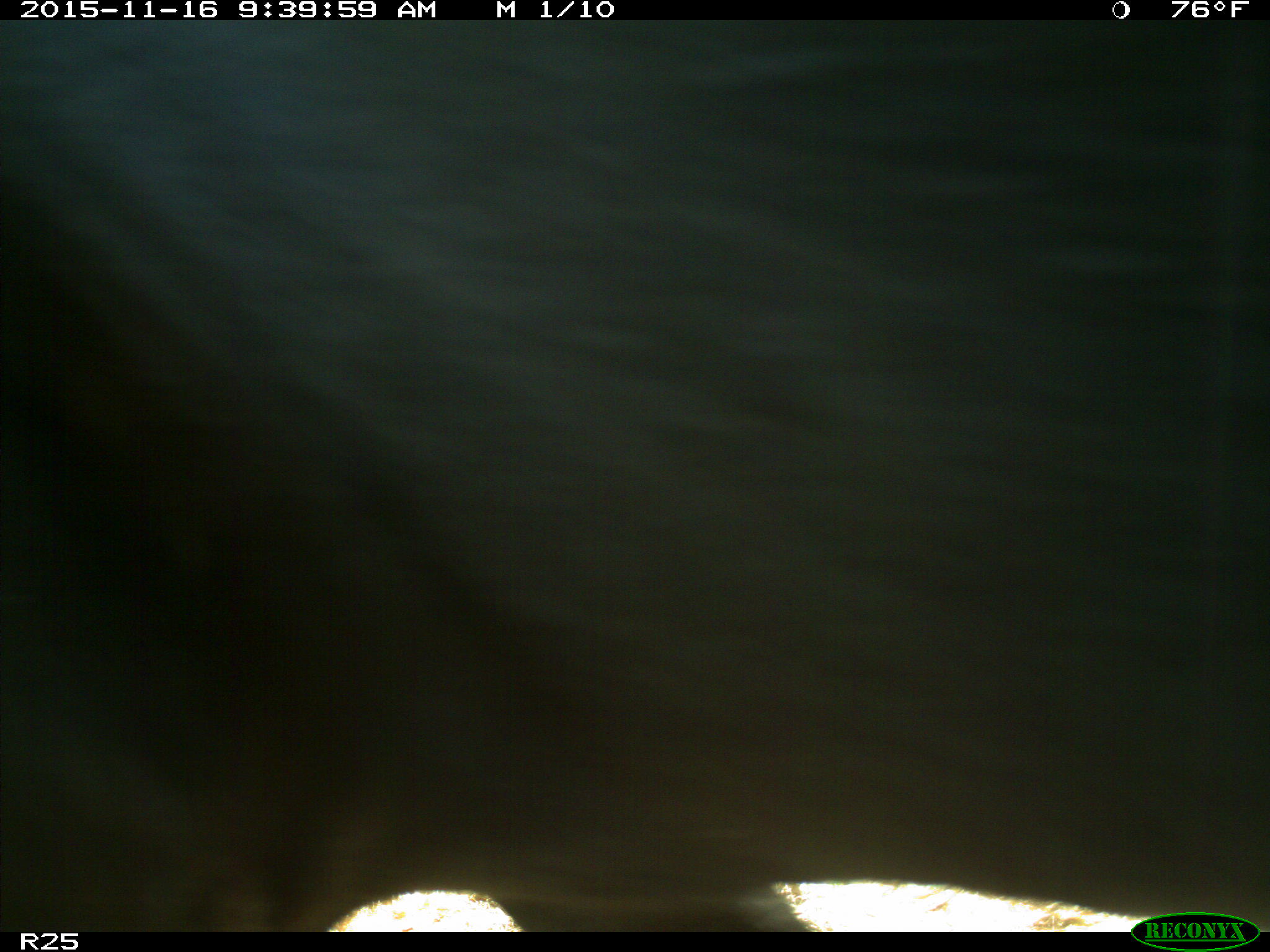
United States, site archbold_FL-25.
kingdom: Animalia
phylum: Chordata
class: Mammalia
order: Artiodactyla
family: Bovidae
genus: Bos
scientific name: Bos taurus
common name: domestic cow